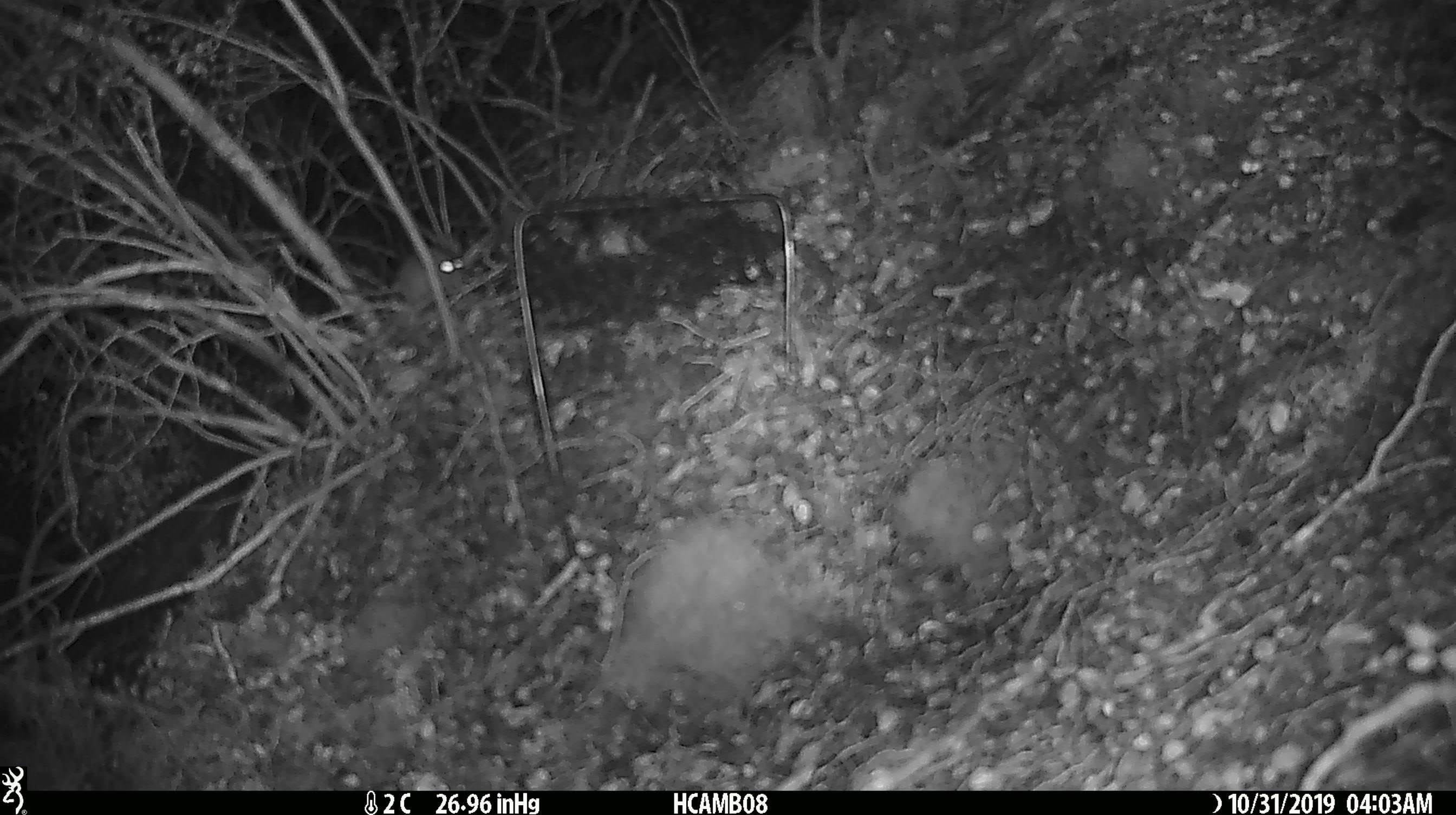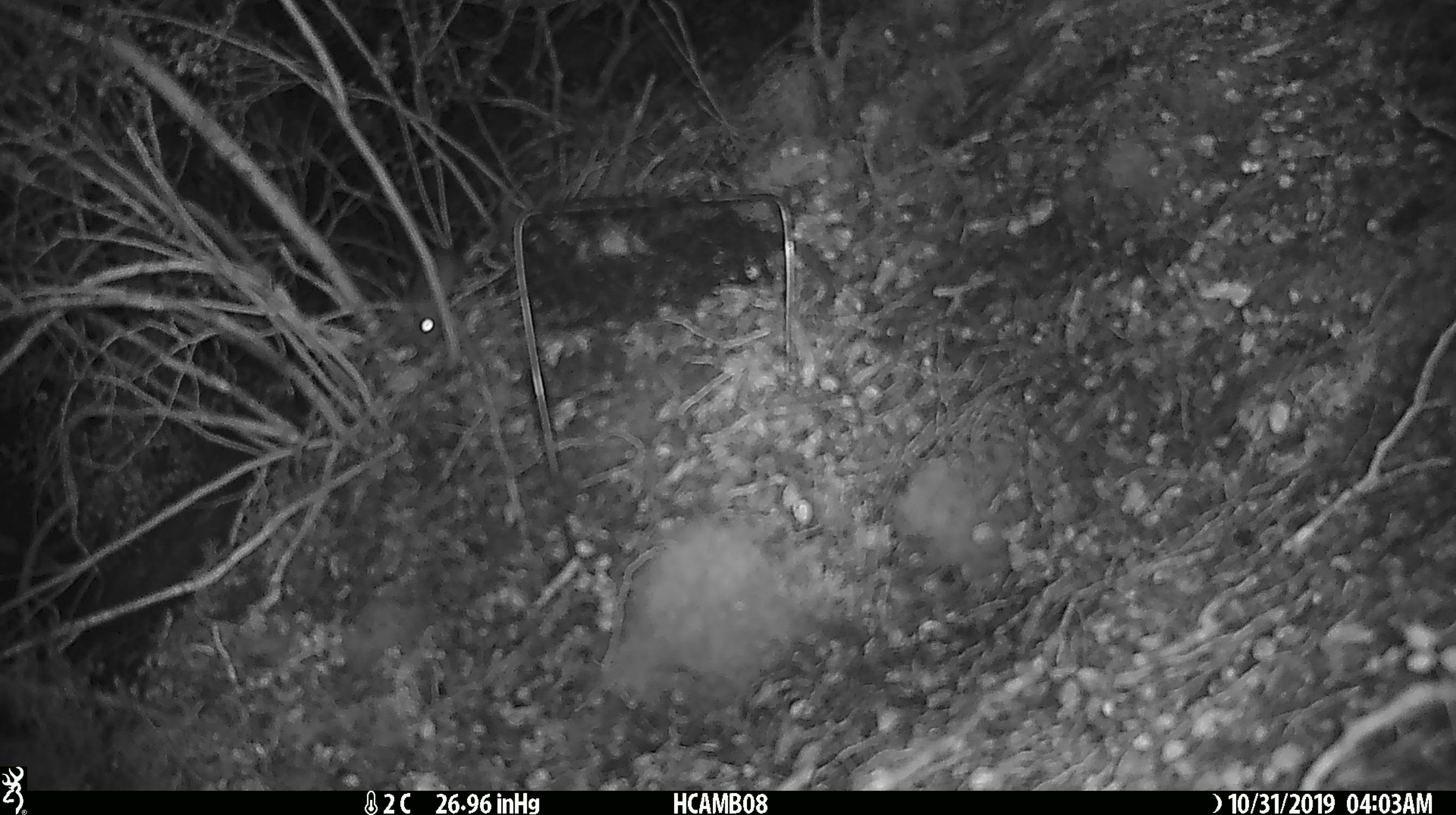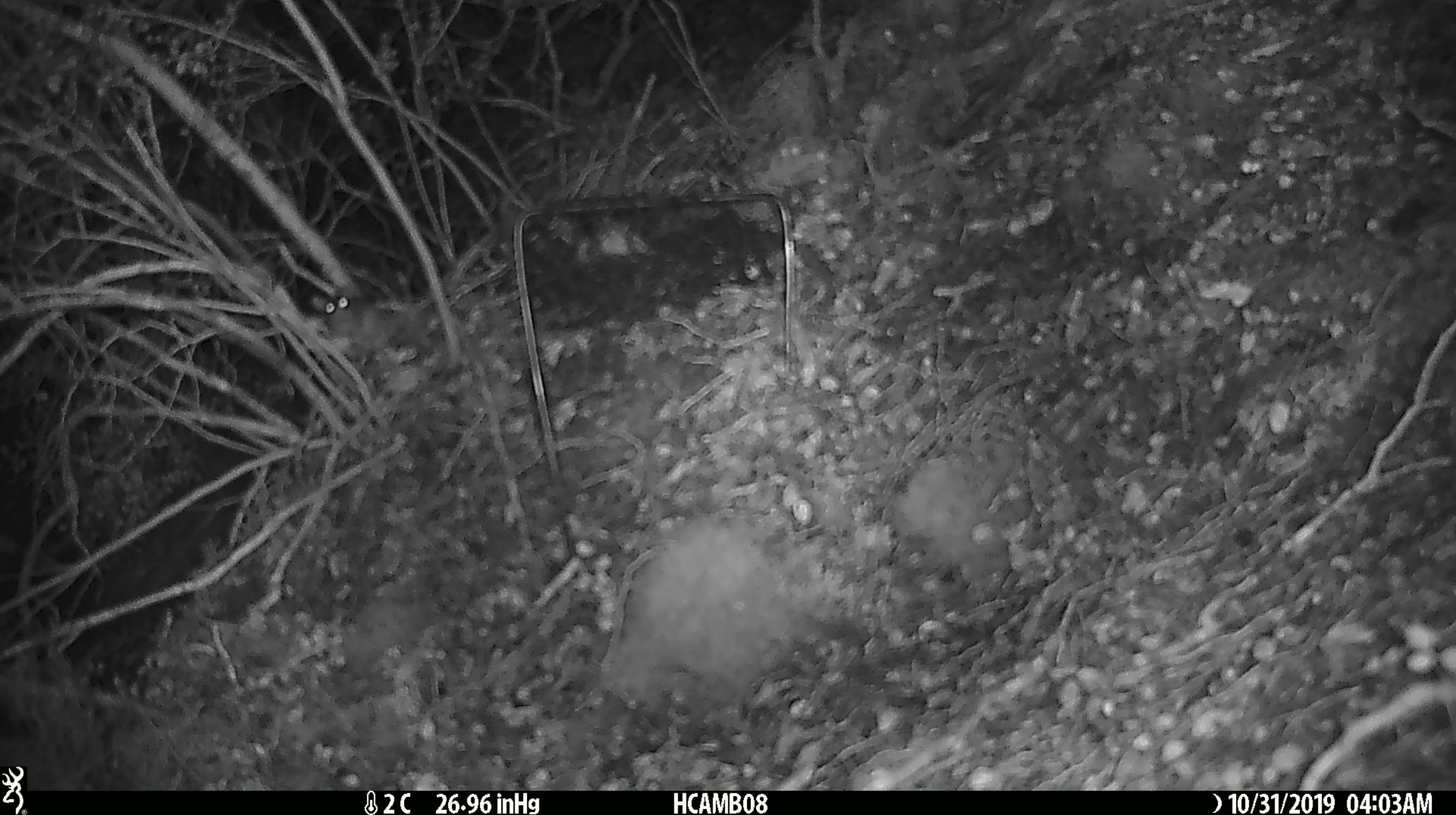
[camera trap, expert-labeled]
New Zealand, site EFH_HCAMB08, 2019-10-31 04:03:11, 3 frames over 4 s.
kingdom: Animalia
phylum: Chordata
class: Mammalia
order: Rodentia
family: Muridae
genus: Mus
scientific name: Mus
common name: mouse